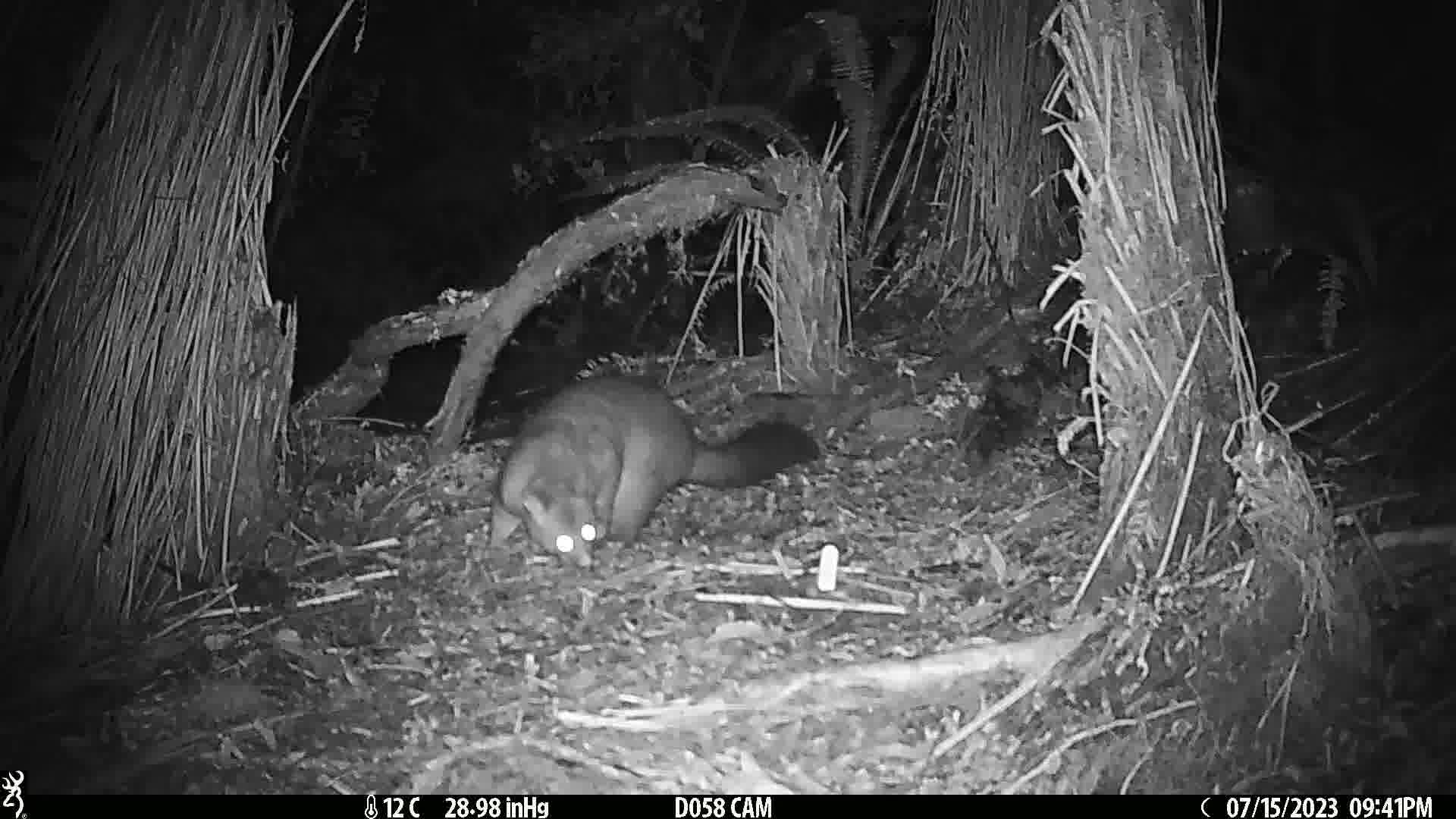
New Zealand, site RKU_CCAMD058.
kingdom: Animalia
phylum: Chordata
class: Mammalia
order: Diprotodontia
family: Phalangeridae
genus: Trichosurus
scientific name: Trichosurus vulpecula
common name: common brushtail possum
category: possum